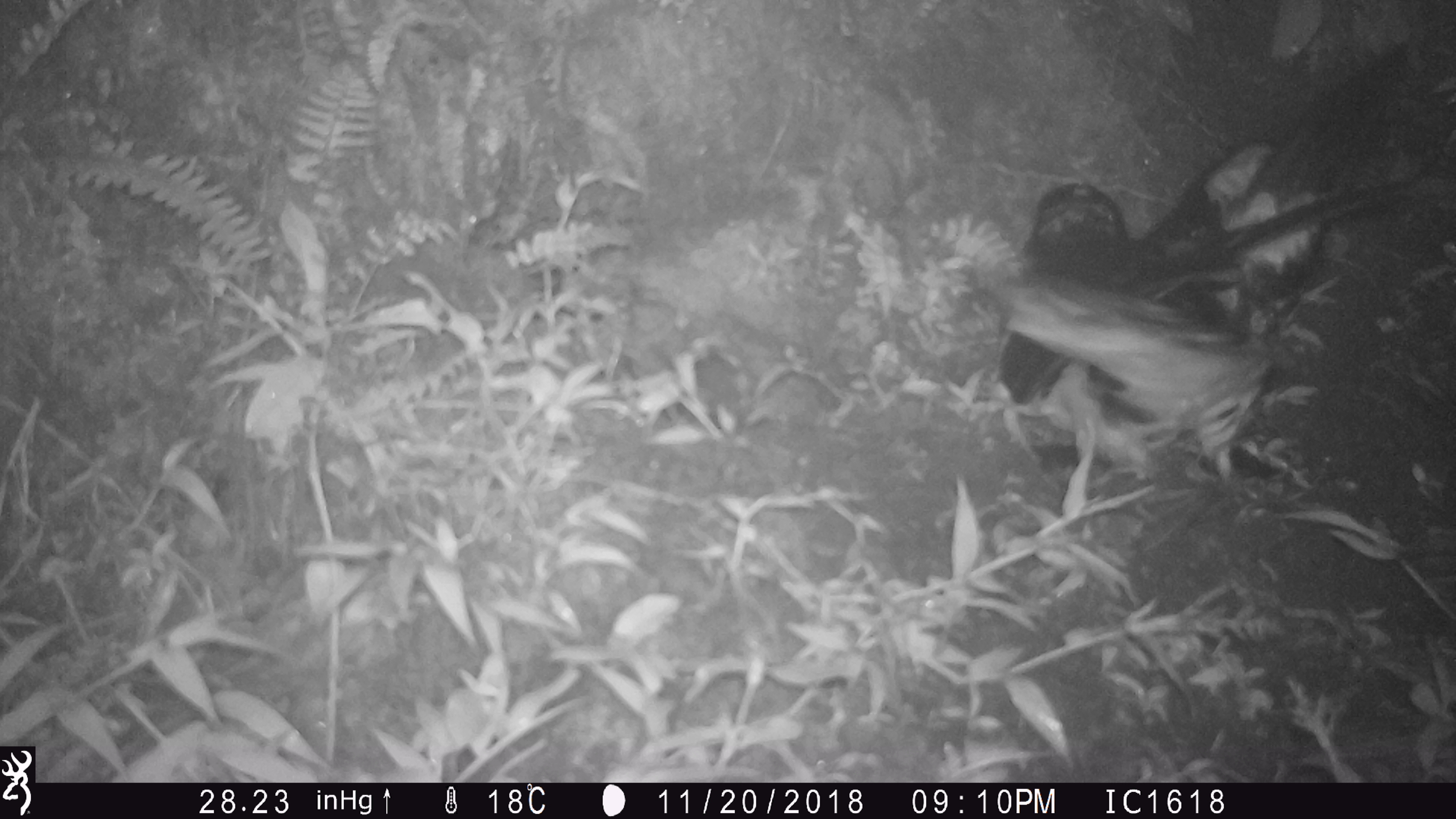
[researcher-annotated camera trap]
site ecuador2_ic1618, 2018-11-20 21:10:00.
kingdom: Animalia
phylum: Chordata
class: Aves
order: Procellariiformes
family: Procellariidae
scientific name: Procellariidae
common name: petrel chick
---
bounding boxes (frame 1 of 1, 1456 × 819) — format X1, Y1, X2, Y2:
petrel chick: 992, 141, 1399, 499